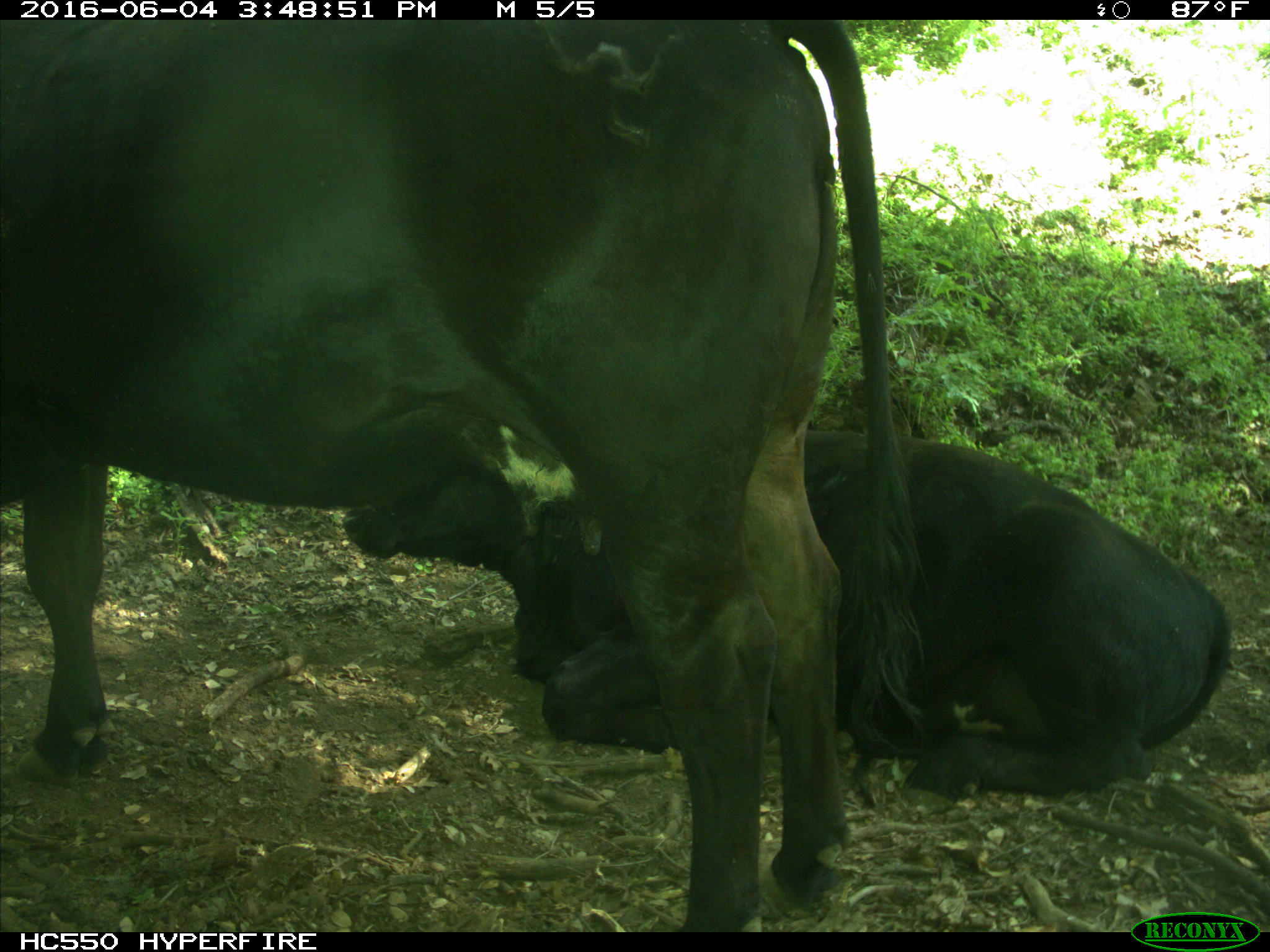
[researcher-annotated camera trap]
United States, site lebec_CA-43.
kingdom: Animalia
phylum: Chordata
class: Mammalia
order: Artiodactyla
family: Bovidae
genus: Bos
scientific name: Bos taurus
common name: domestic cow